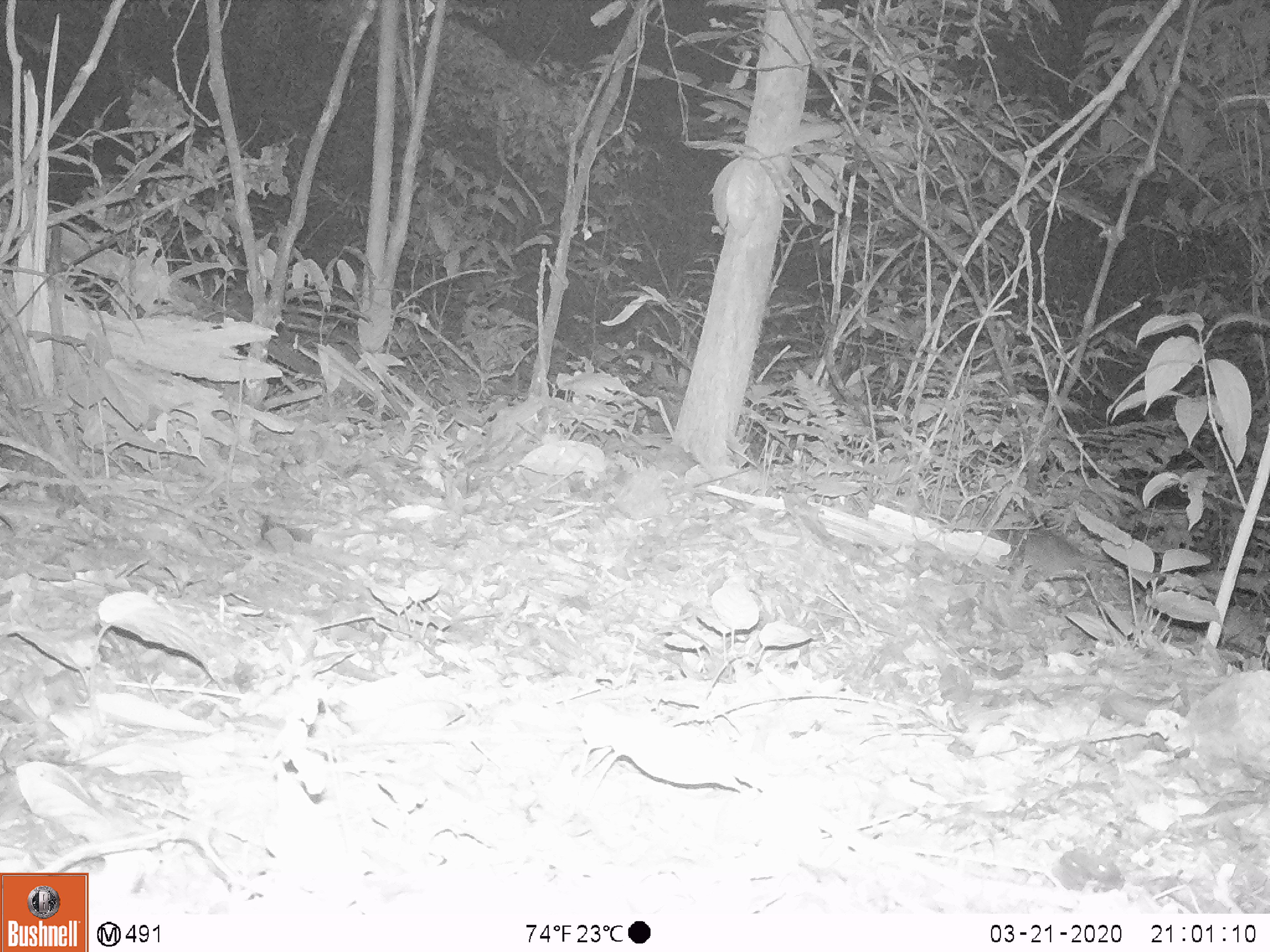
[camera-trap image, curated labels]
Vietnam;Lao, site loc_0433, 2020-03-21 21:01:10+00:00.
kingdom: Animalia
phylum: Chordata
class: Mammalia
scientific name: Mammalia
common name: mammal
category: unidentified small mammal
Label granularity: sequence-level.